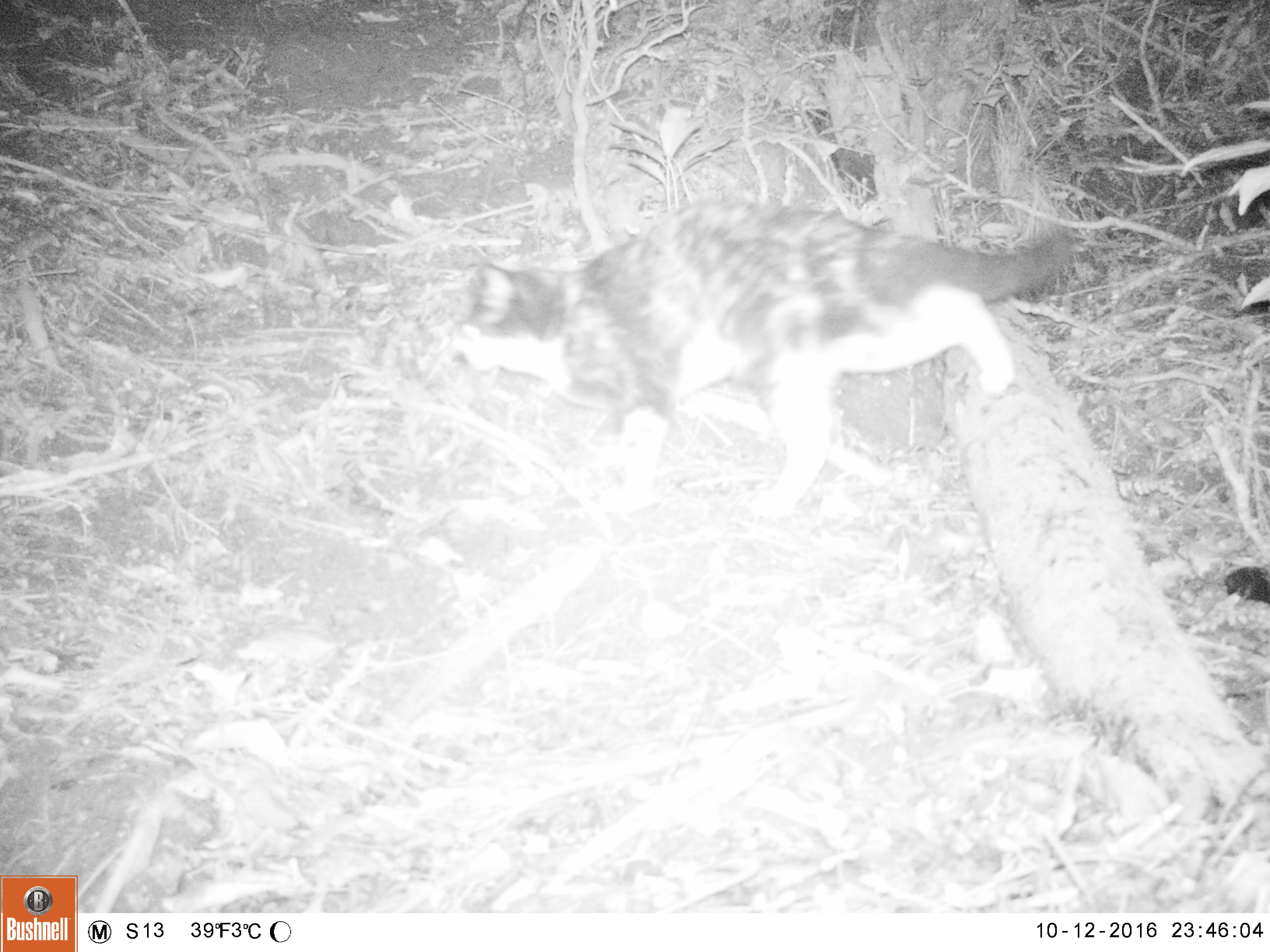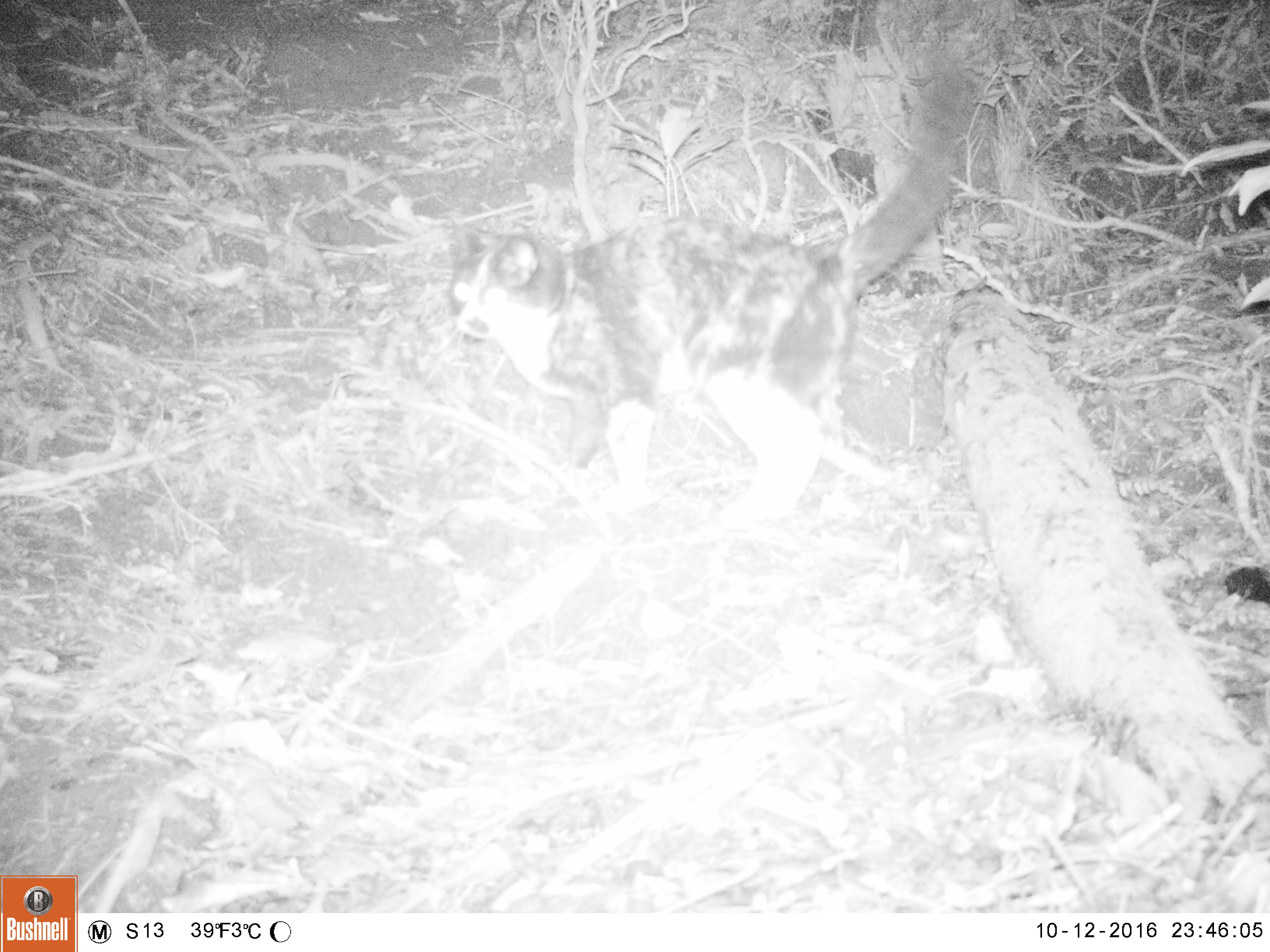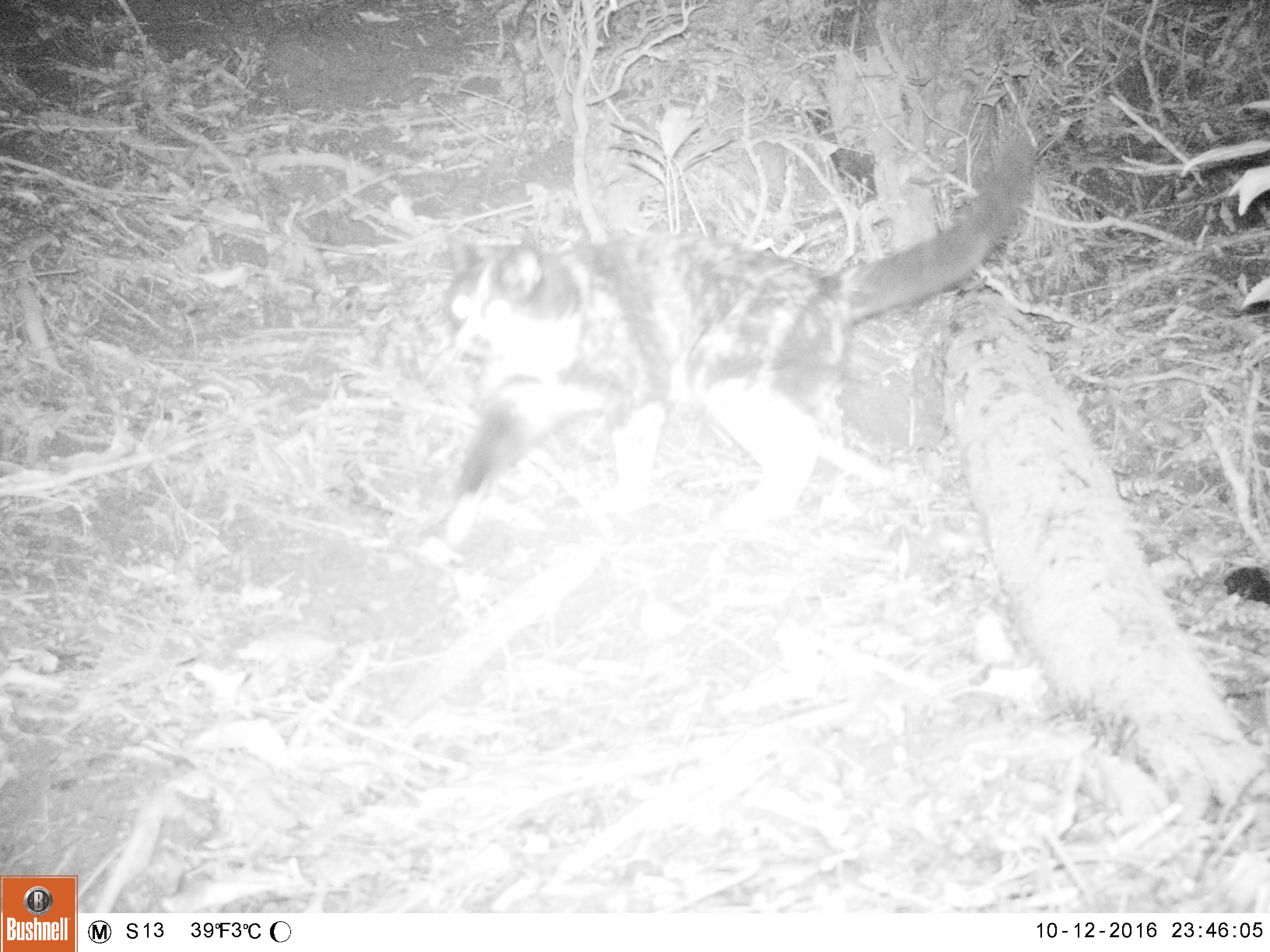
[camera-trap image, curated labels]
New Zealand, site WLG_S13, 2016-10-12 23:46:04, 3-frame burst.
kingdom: Animalia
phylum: Chordata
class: Mammalia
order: Carnivora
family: Felidae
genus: Felis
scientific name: Felis catus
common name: domestic cat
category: cat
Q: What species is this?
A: Cat (domestic cat) (Felis catus).